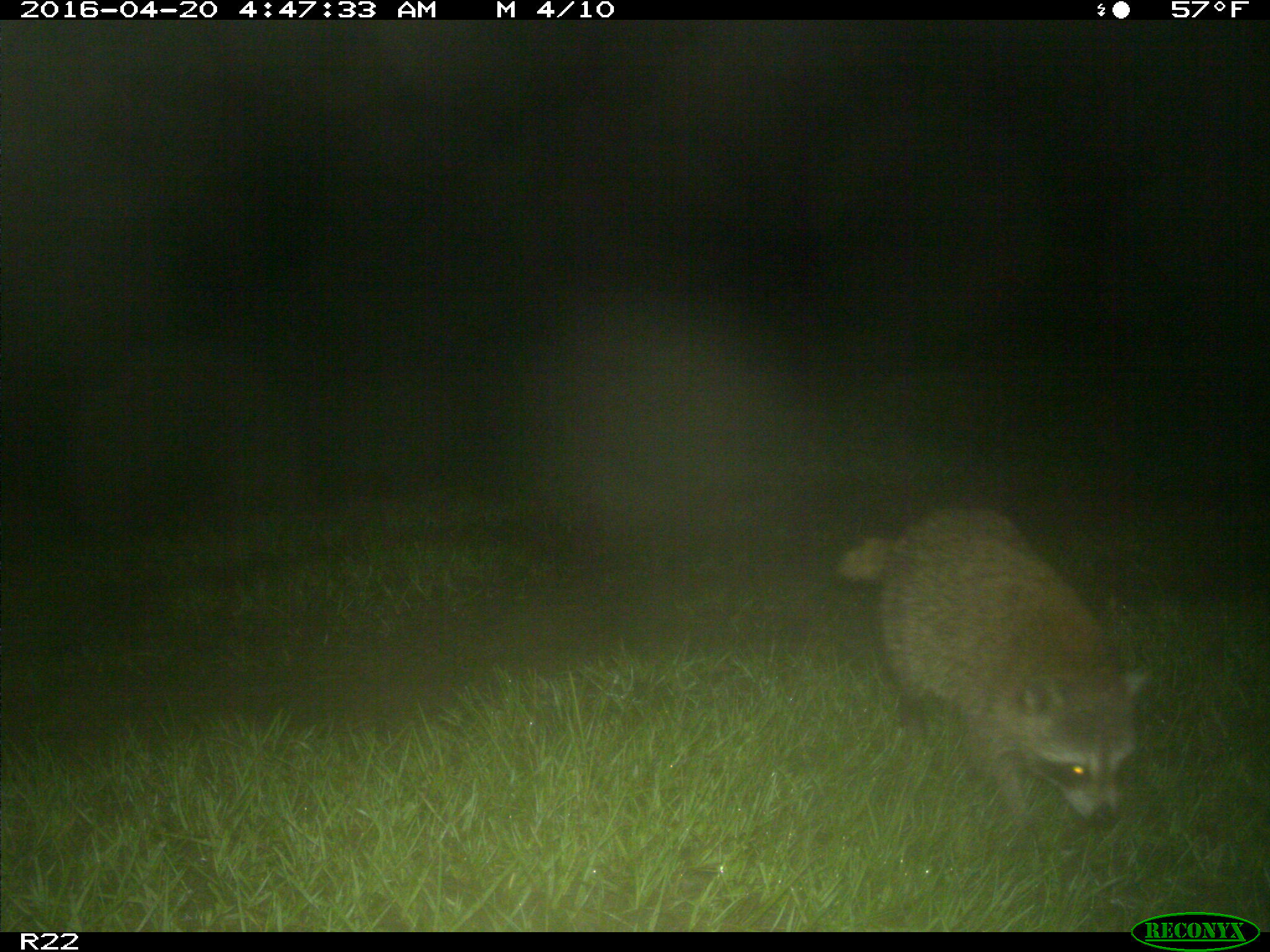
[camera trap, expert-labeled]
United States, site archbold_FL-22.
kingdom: Animalia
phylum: Chordata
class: Mammalia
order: Carnivora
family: Procyonidae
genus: Procyon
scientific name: Procyon lotor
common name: common raccoon